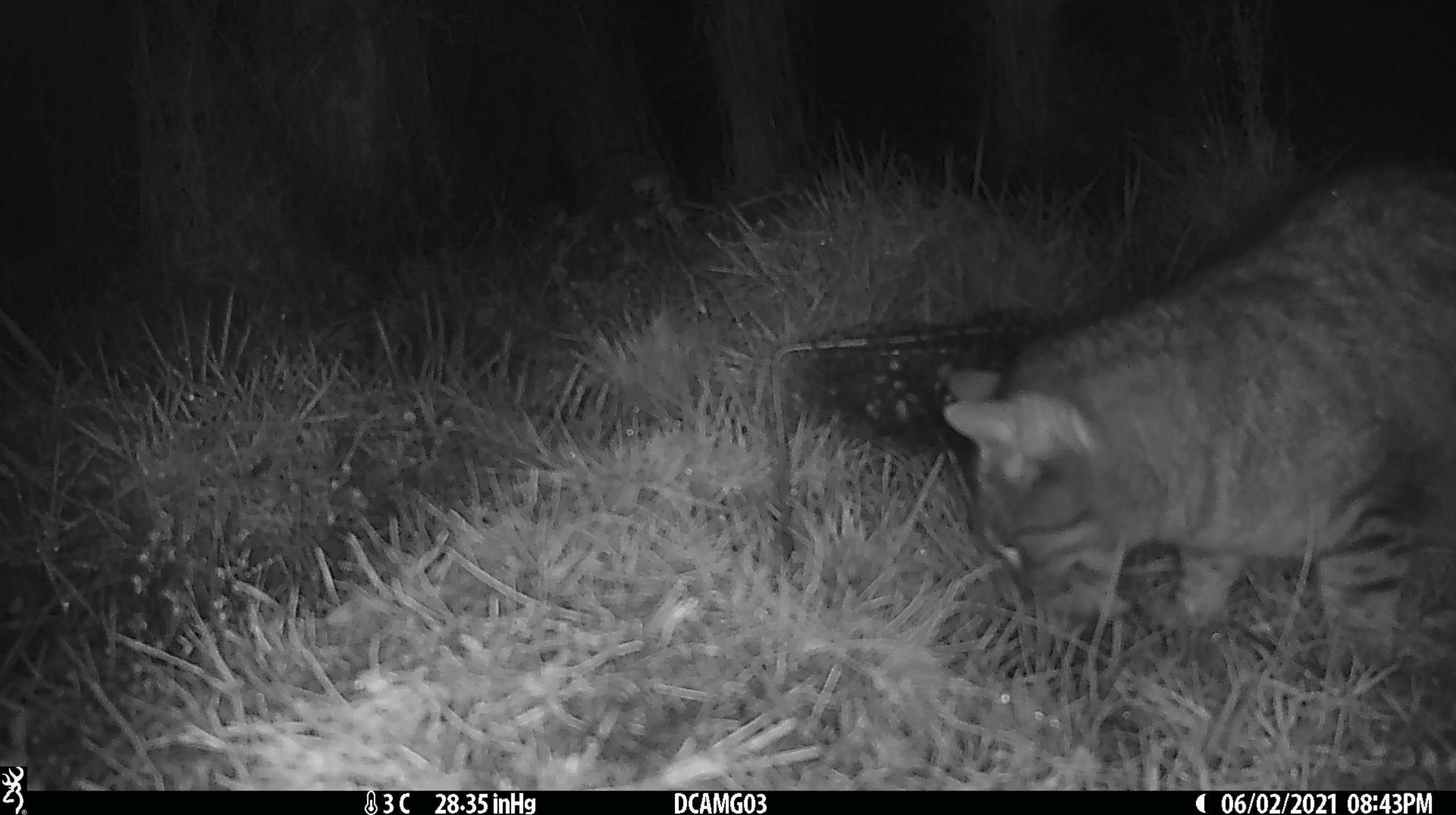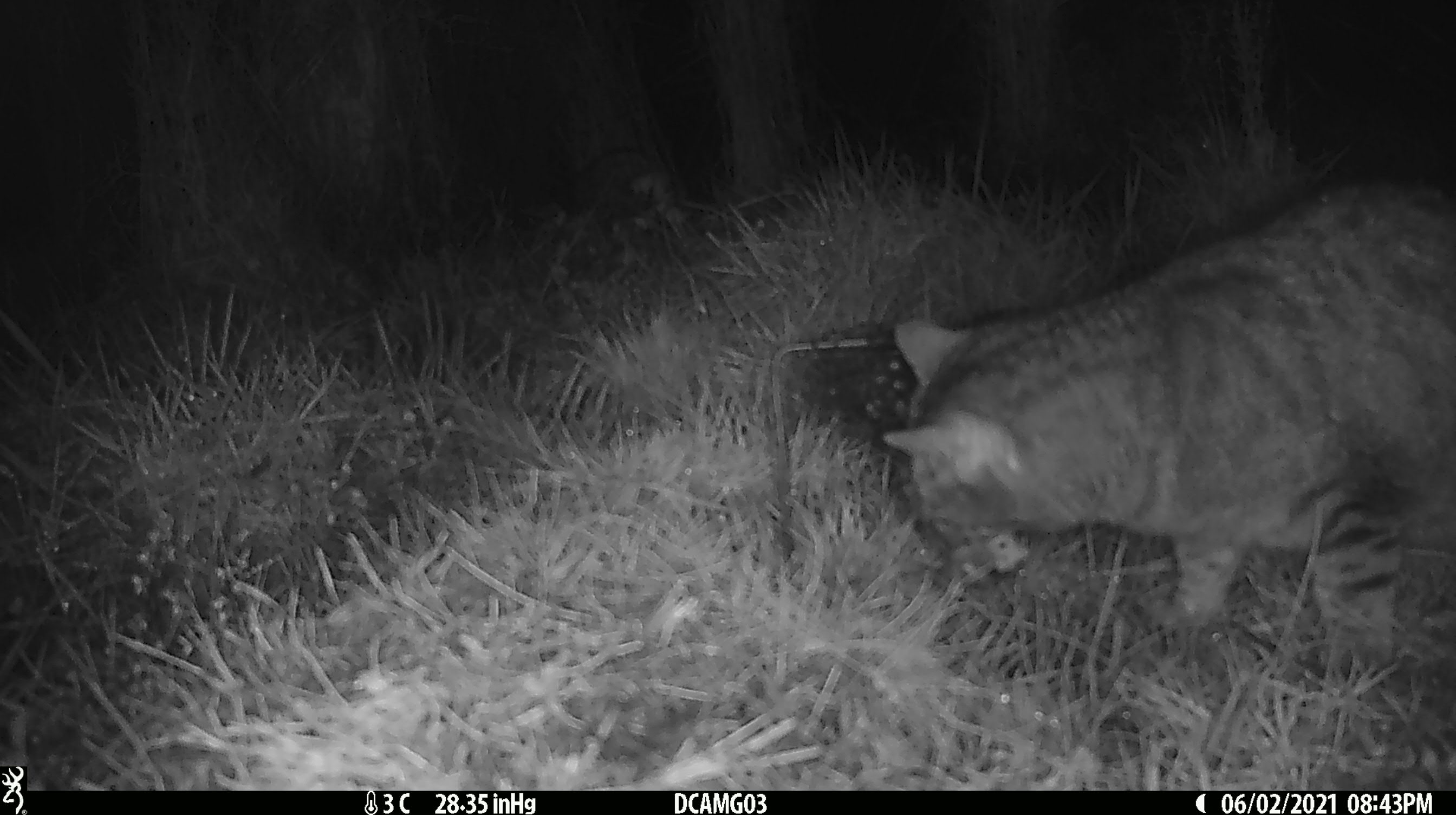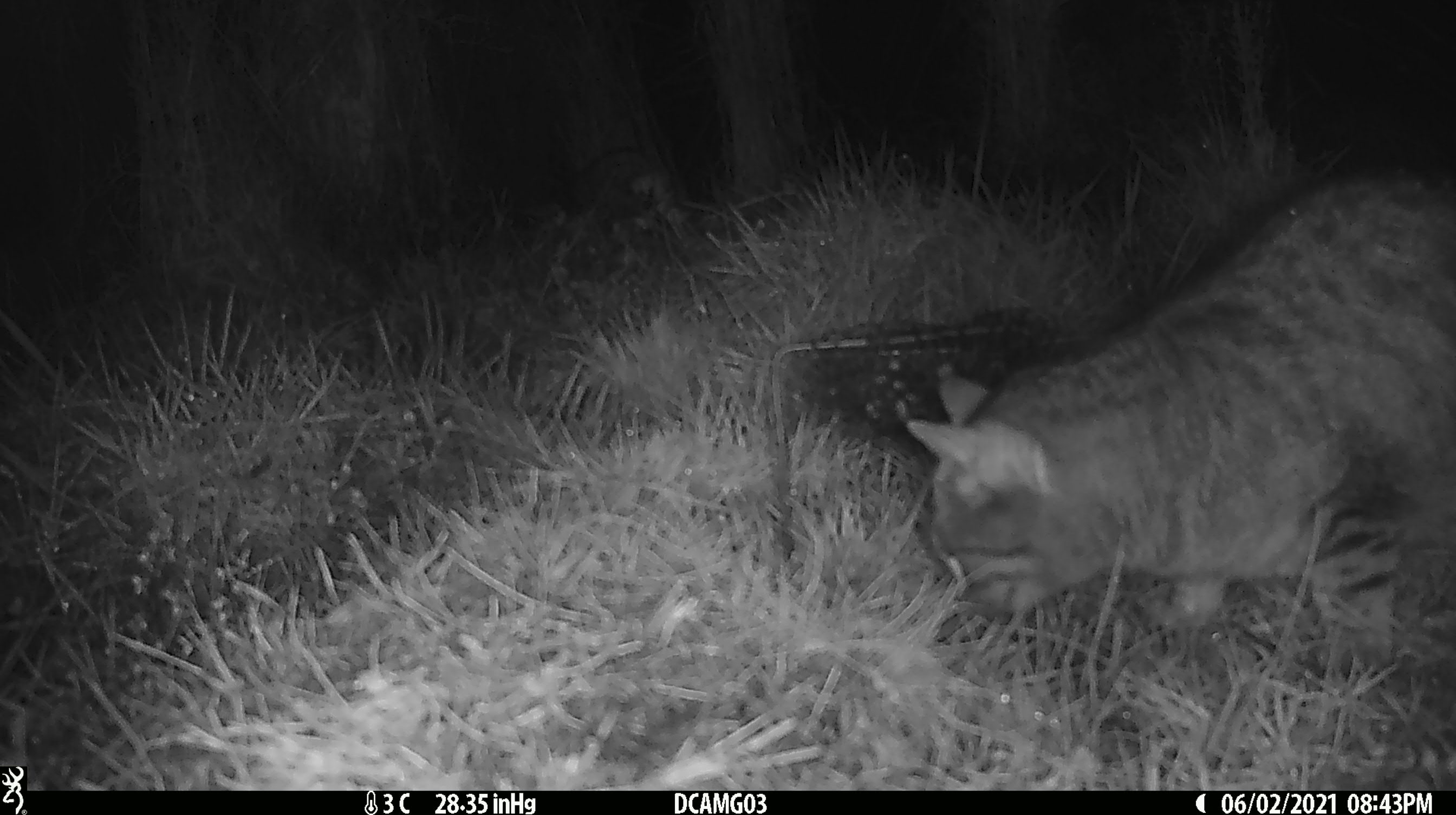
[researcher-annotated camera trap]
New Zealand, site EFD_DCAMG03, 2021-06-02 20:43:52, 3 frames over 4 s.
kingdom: Animalia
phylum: Chordata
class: Mammalia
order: Carnivora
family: Felidae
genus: Felis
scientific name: Felis catus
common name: domestic cat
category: cat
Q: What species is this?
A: Cat (domestic cat) (Felis catus).